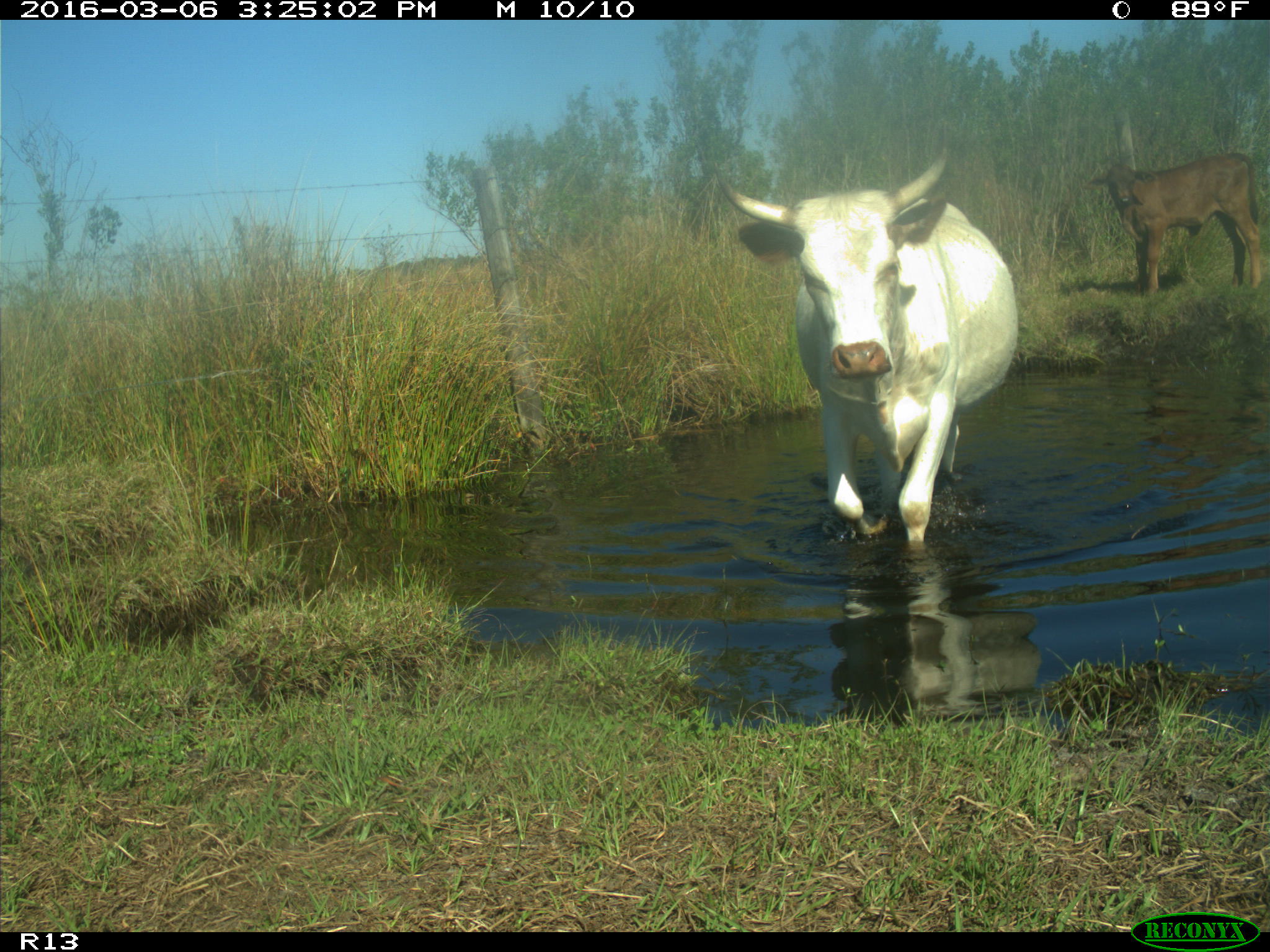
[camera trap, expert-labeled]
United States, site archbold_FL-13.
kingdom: Animalia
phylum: Chordata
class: Mammalia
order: Artiodactyla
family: Bovidae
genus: Bos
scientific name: Bos taurus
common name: domestic cow